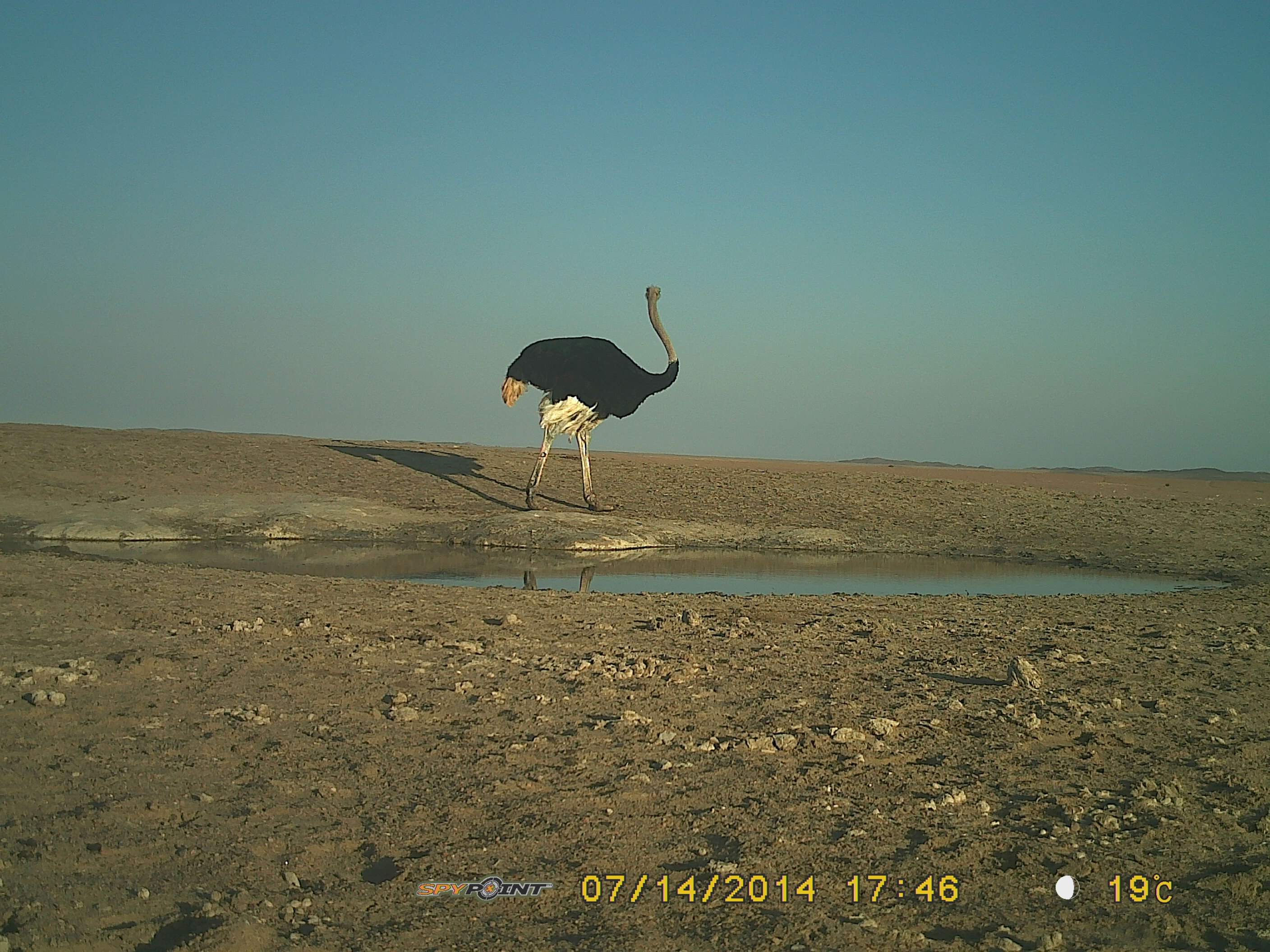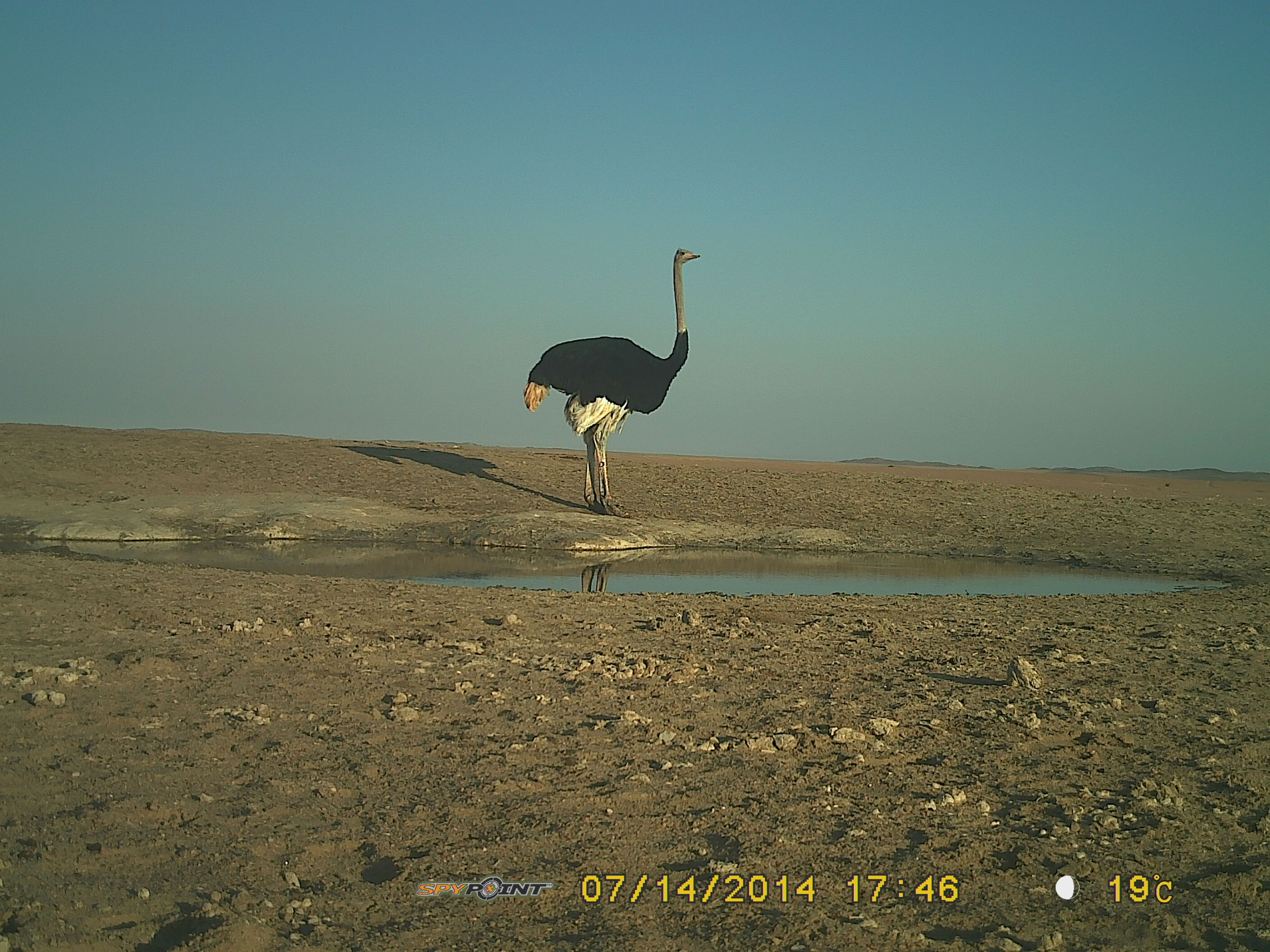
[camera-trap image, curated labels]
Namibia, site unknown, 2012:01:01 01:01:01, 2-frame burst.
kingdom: Animalia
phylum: Chordata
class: Aves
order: Struthioniformes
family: Struthionidae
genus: Struthio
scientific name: Struthio camelus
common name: common ostrich